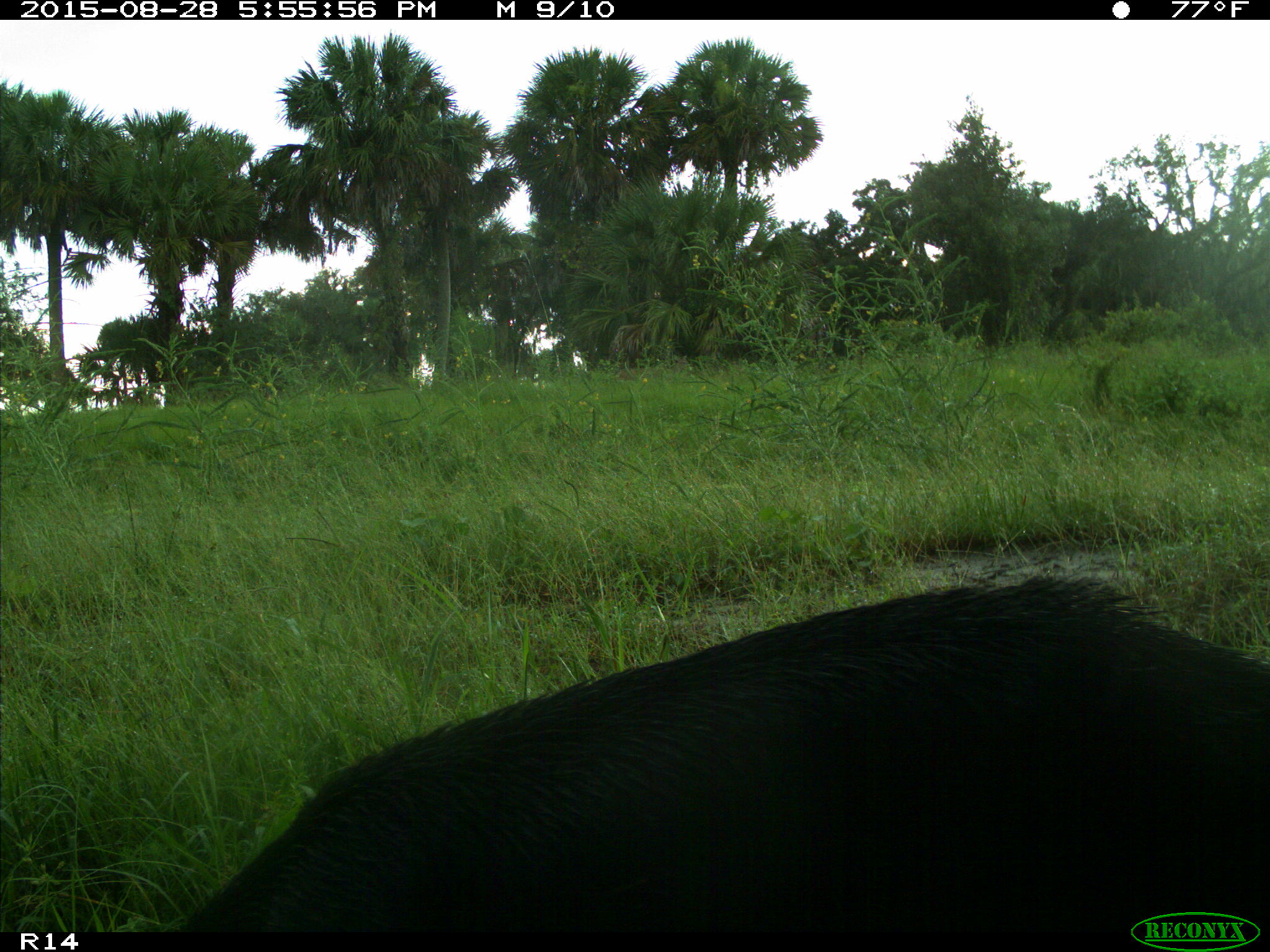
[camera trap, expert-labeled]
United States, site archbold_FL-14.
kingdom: Animalia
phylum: Chordata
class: Mammalia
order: Artiodactyla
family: Suidae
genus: Sus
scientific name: Sus scrofa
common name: wild boar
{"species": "Sus scrofa (wild boar)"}